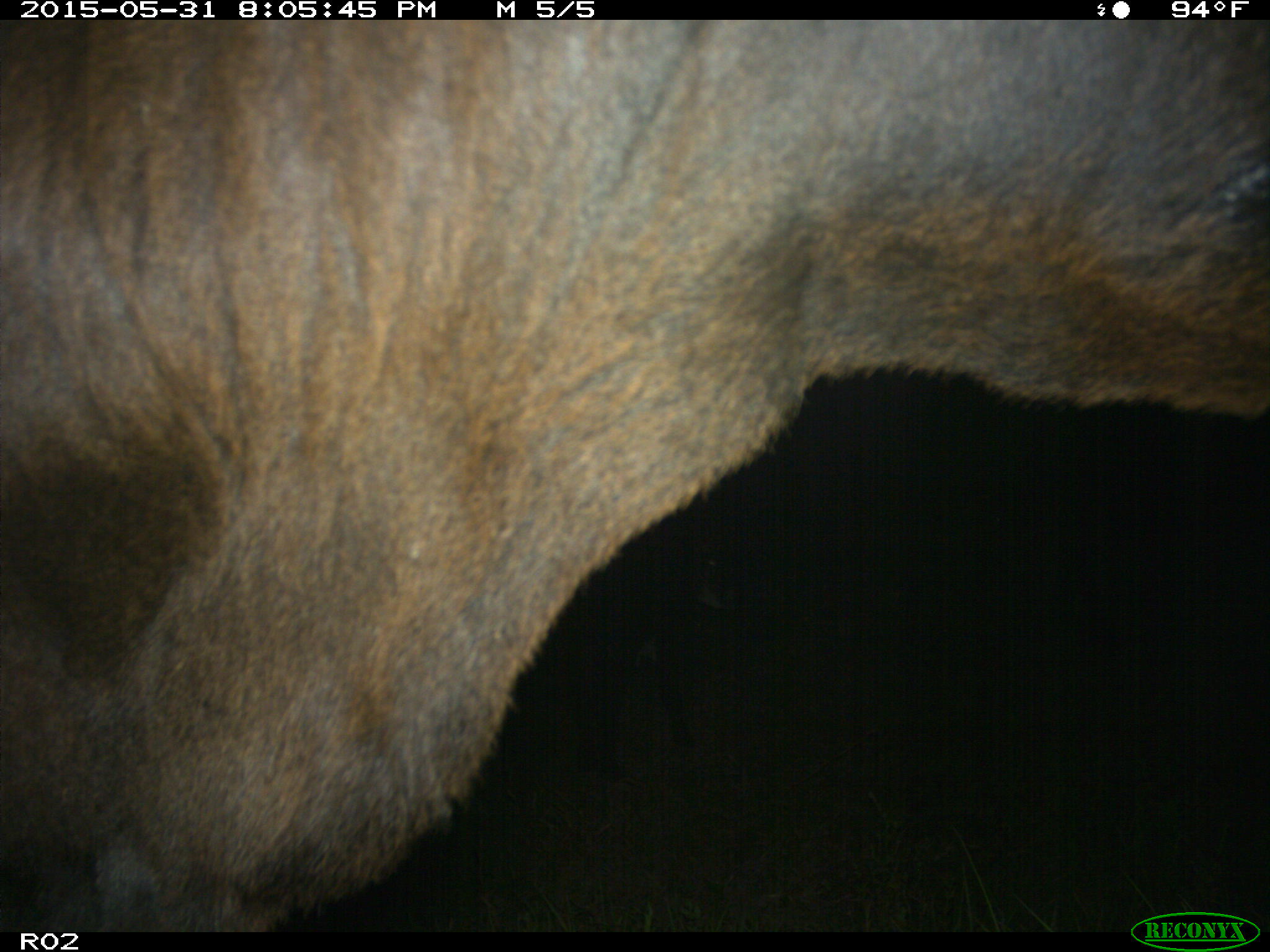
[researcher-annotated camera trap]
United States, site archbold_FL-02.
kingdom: Animalia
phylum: Chordata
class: Mammalia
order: Artiodactyla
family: Bovidae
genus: Bos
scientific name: Bos taurus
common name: domestic cow